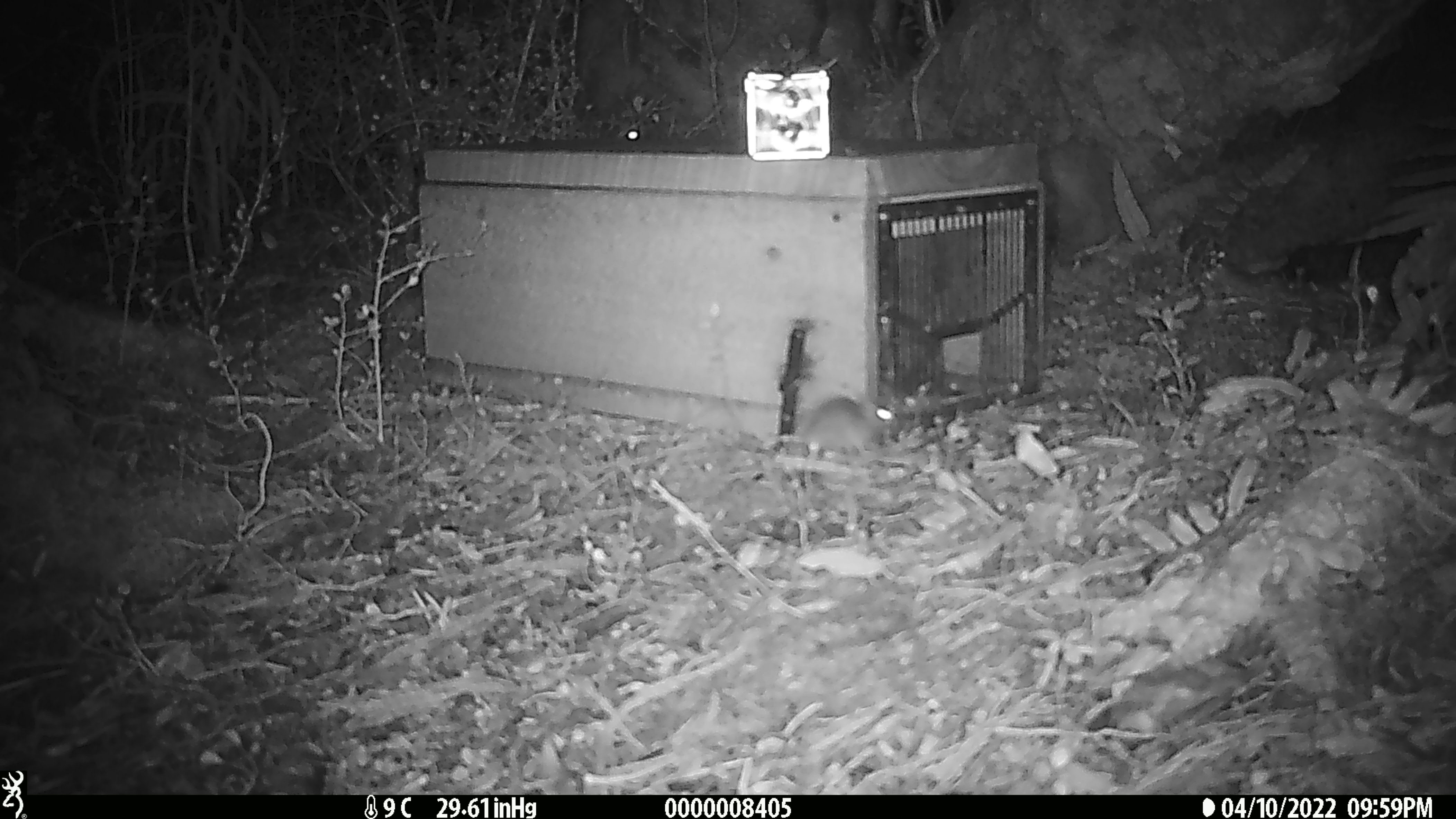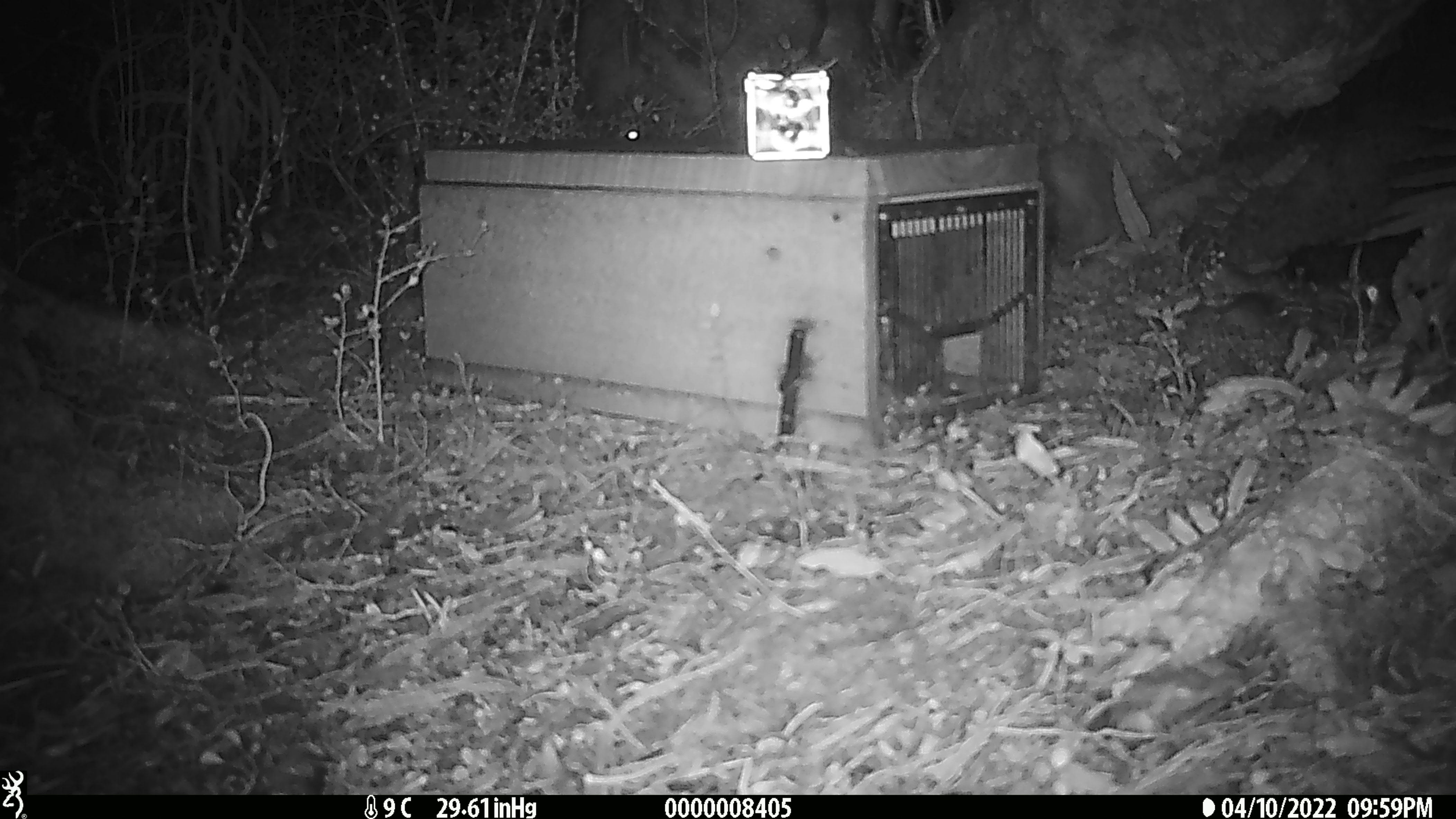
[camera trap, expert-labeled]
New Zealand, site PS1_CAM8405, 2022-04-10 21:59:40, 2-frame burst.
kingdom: Animalia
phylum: Chordata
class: Mammalia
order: Rodentia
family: Muridae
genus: Mus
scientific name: Mus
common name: mouse